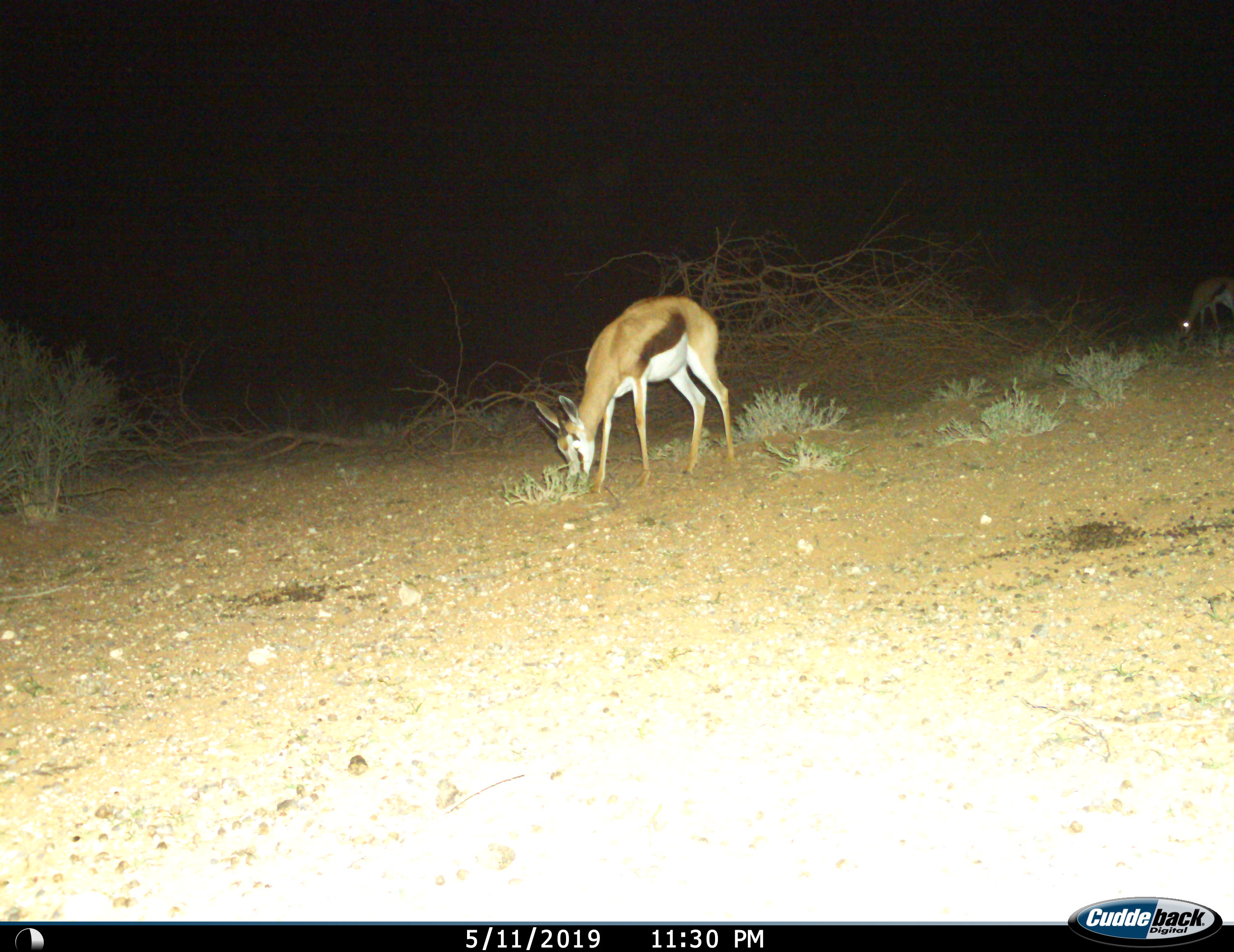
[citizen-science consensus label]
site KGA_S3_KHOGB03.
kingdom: Animalia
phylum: Chordata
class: Mammalia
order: Artiodactyla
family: Bovidae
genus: Antidorcas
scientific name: Antidorcas marsupialis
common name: springbok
Springbok (Antidorcas marsupialis), count 2. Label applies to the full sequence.